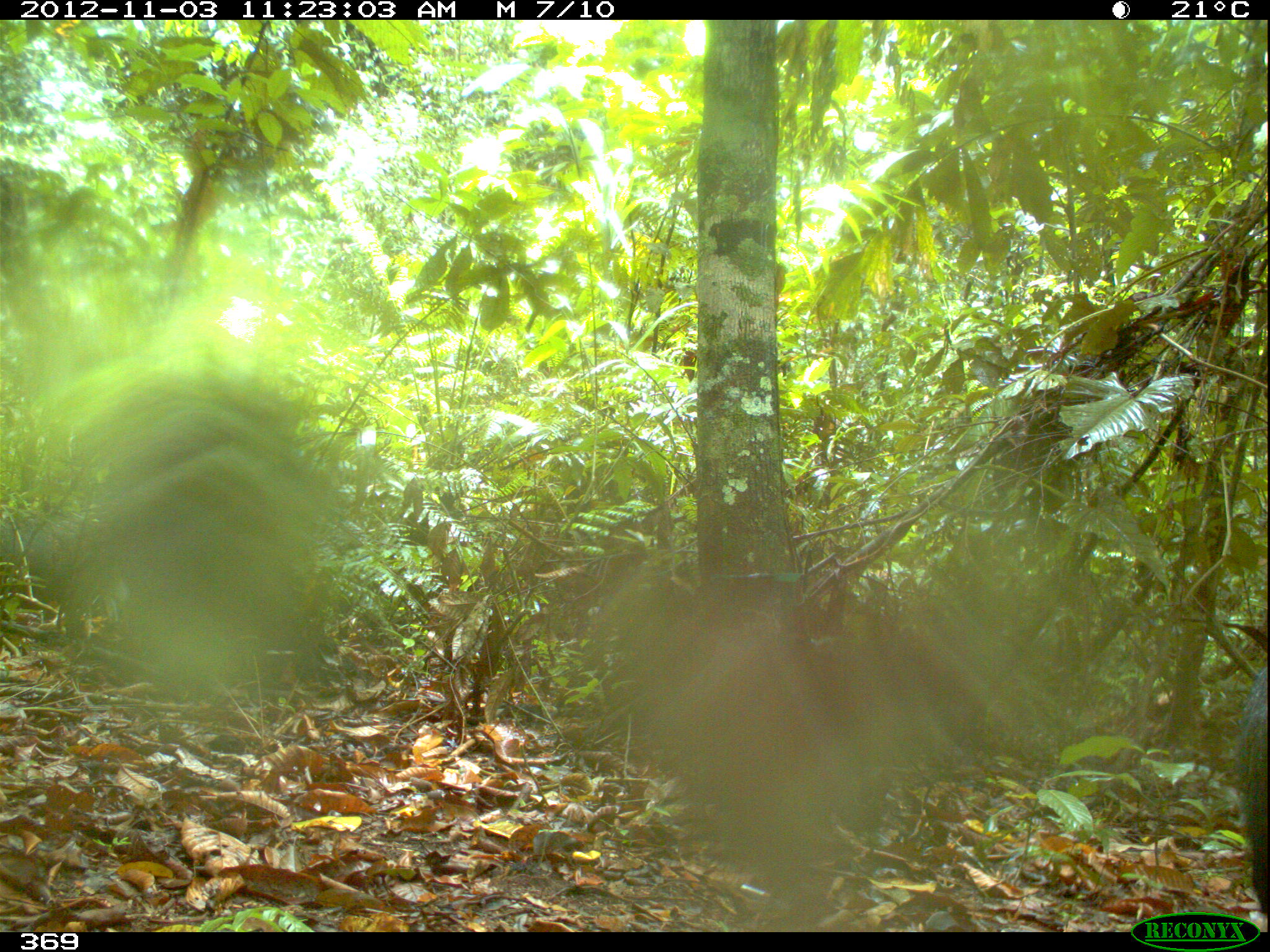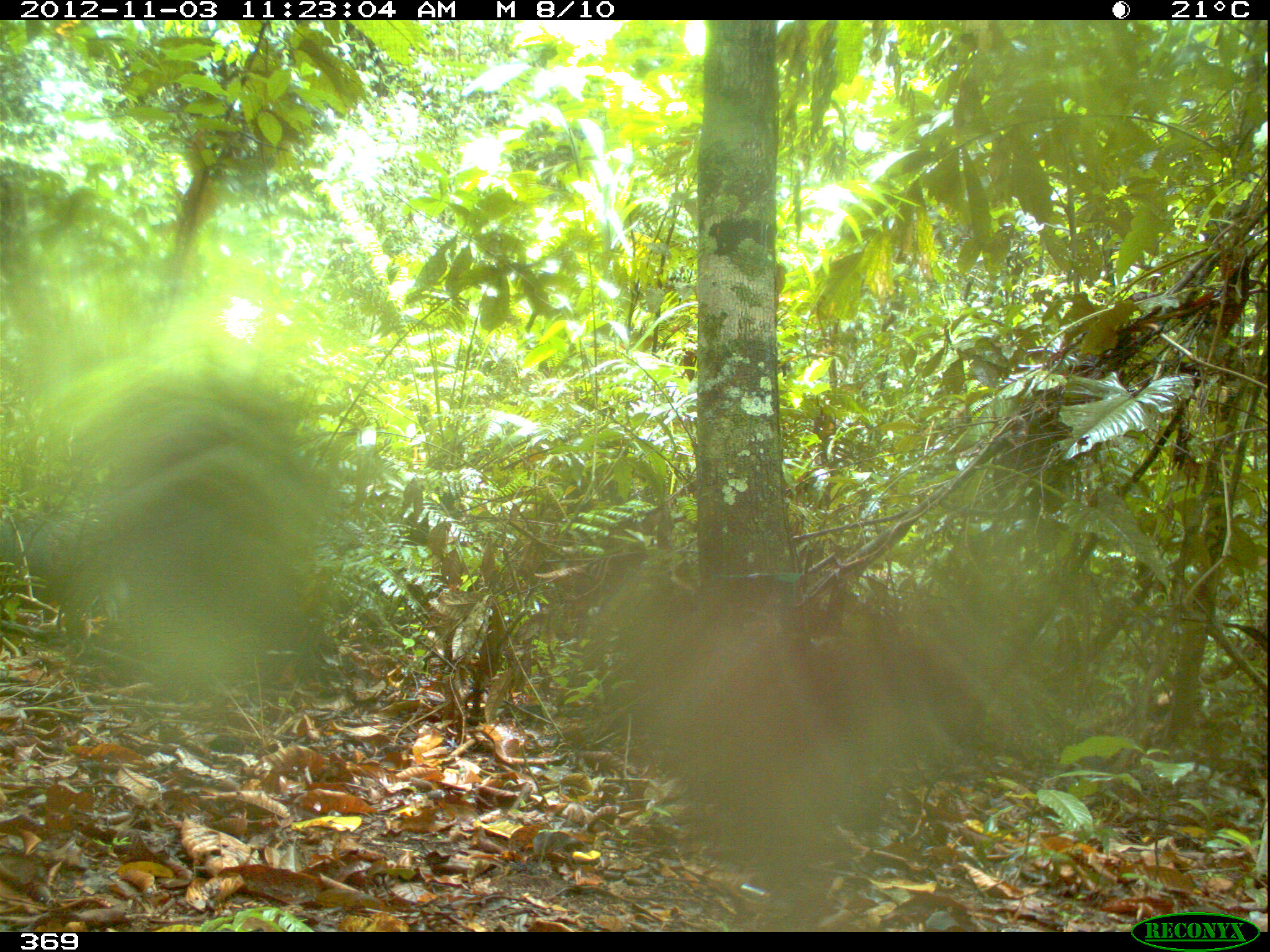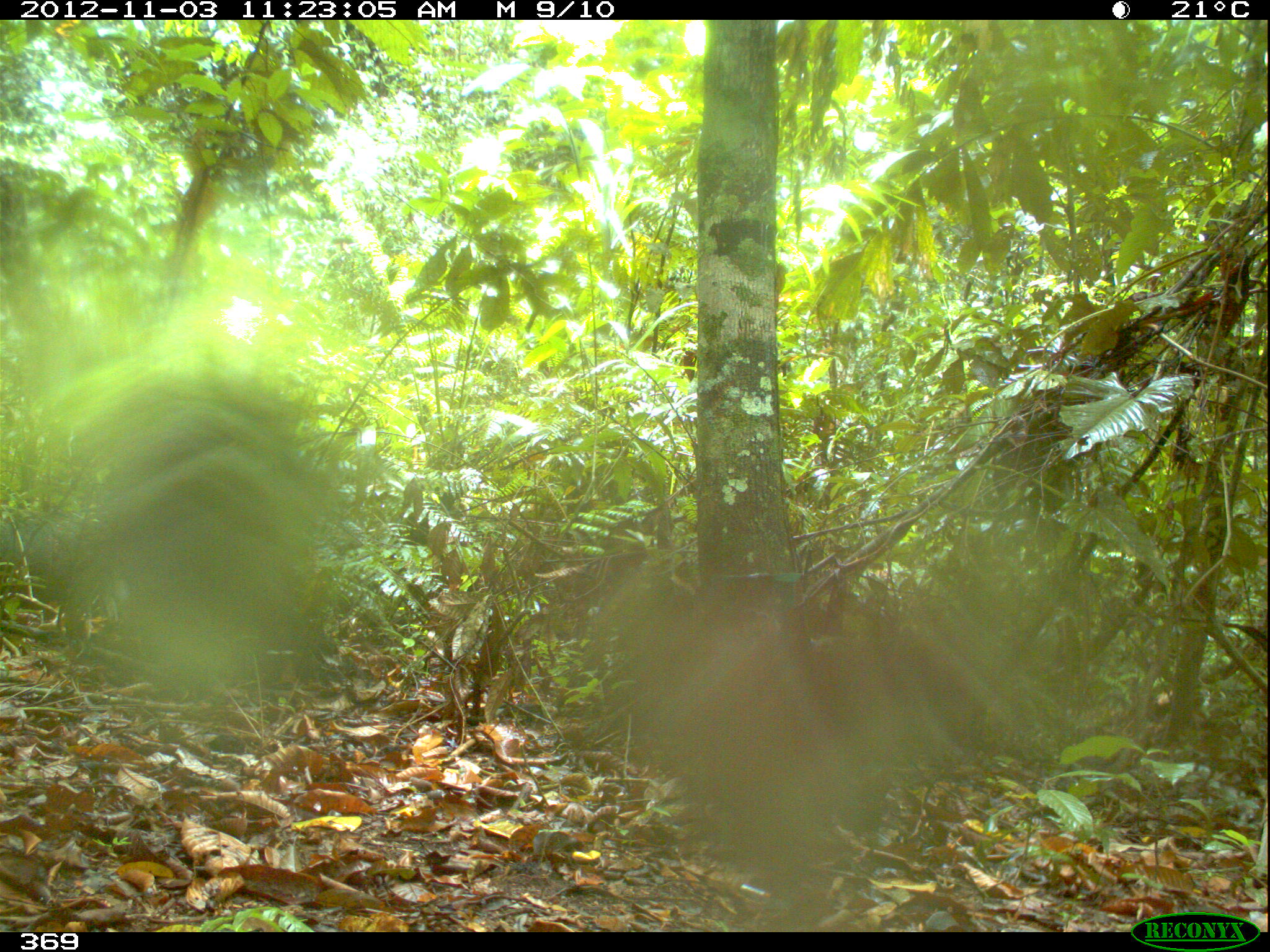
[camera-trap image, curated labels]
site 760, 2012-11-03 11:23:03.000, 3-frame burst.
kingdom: Animalia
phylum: Chordata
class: Mammalia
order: Artiodactyla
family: Tayassuidae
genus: Tayassu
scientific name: Tayassu pecari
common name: white-lipped peccary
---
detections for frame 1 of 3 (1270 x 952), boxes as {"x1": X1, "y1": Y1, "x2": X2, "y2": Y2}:
tayassu pecari: {"x1": 1224, "y1": 621, "x2": 1270, "y2": 931}